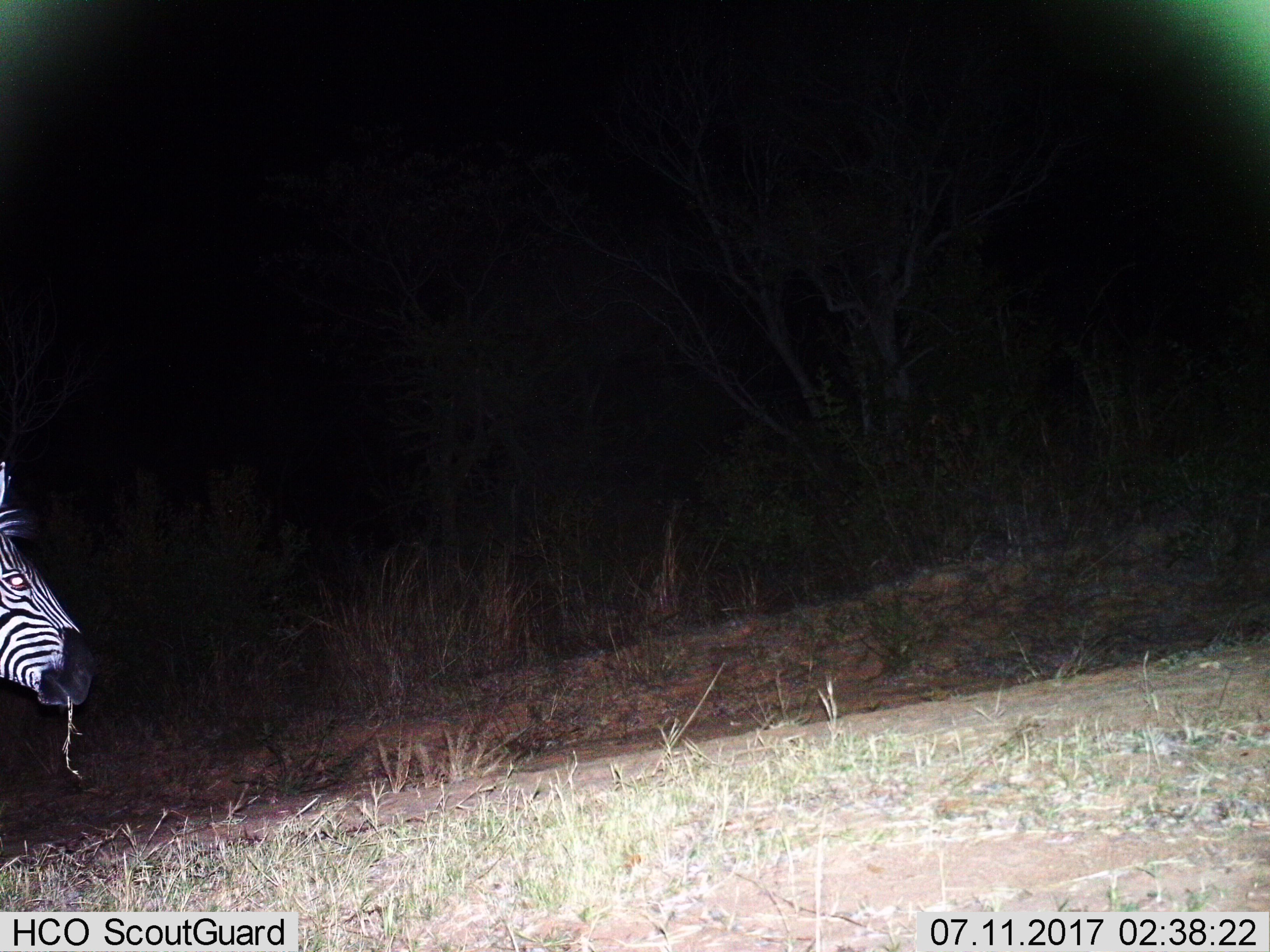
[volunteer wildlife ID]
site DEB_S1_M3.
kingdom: Animalia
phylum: Chordata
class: Mammalia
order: Perissodactyla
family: Equidae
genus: Equus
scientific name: Equus quagga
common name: plains zebra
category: zebraplains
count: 1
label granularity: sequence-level